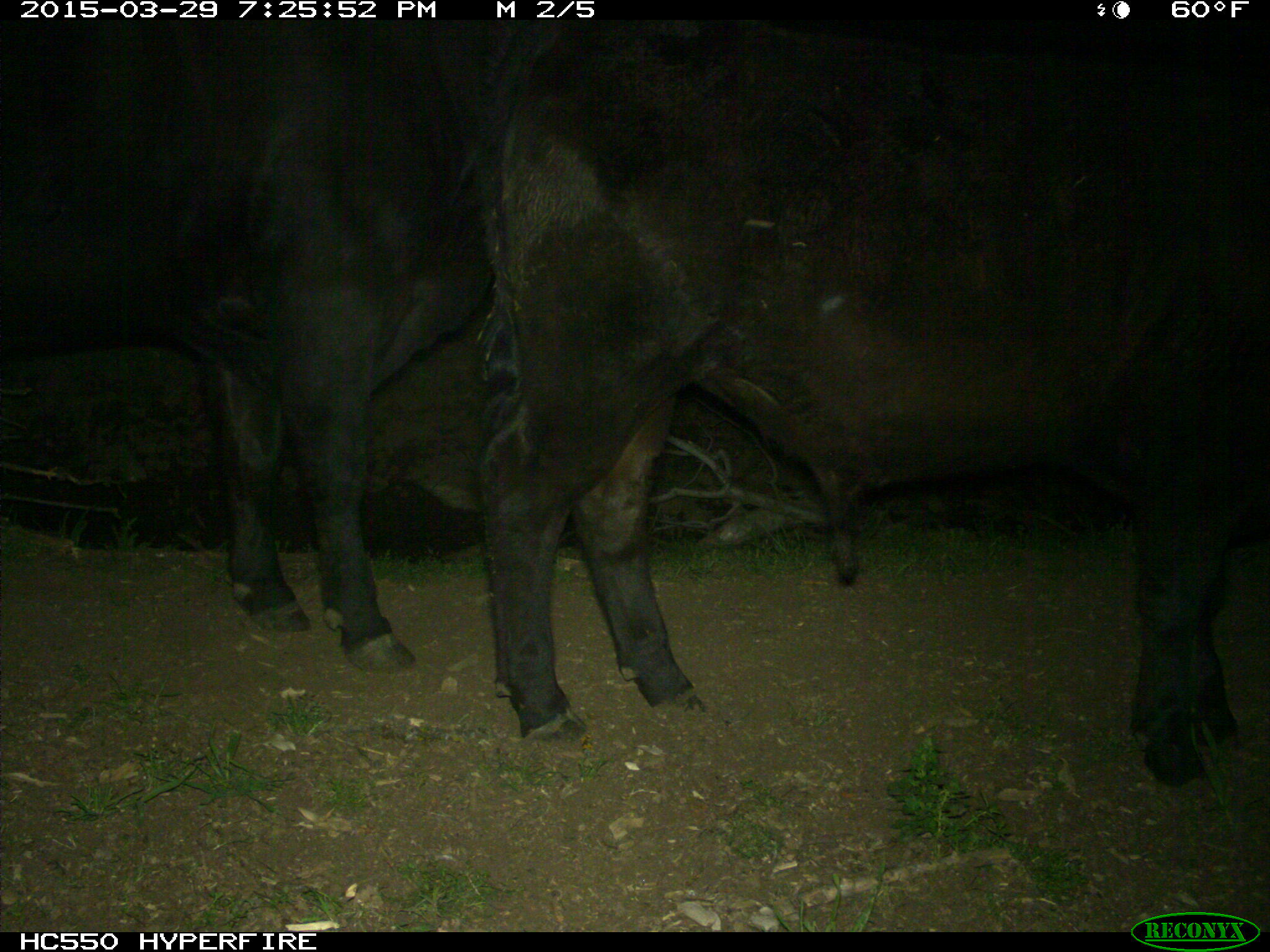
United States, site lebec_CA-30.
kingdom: Animalia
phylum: Chordata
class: Mammalia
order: Artiodactyla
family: Bovidae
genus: Bos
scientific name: Bos taurus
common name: domestic cow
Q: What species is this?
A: Bos taurus (domestic cow).